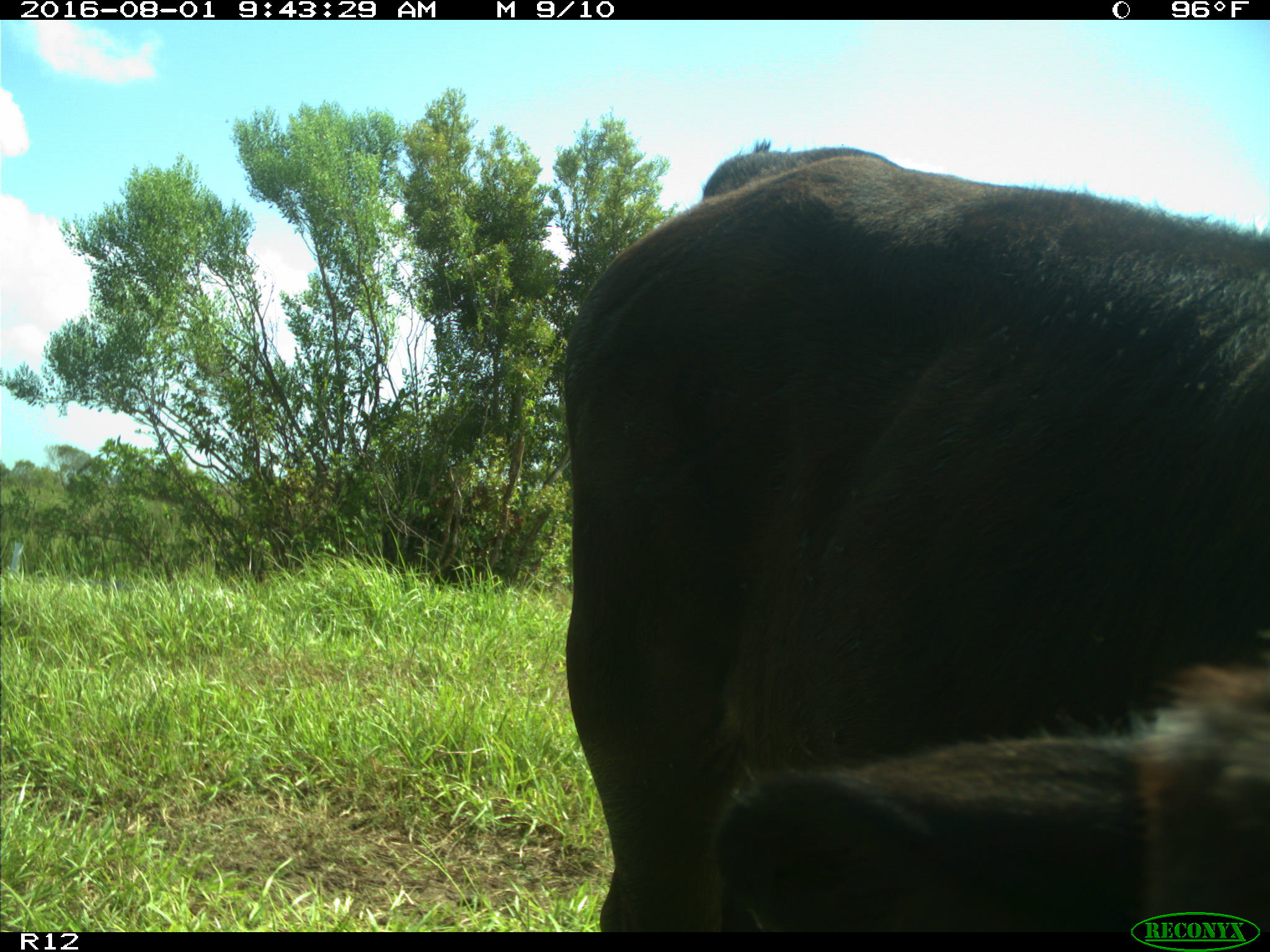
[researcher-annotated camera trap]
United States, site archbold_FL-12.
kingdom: Animalia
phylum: Chordata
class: Mammalia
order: Artiodactyla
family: Bovidae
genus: Bos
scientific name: Bos taurus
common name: domestic cow